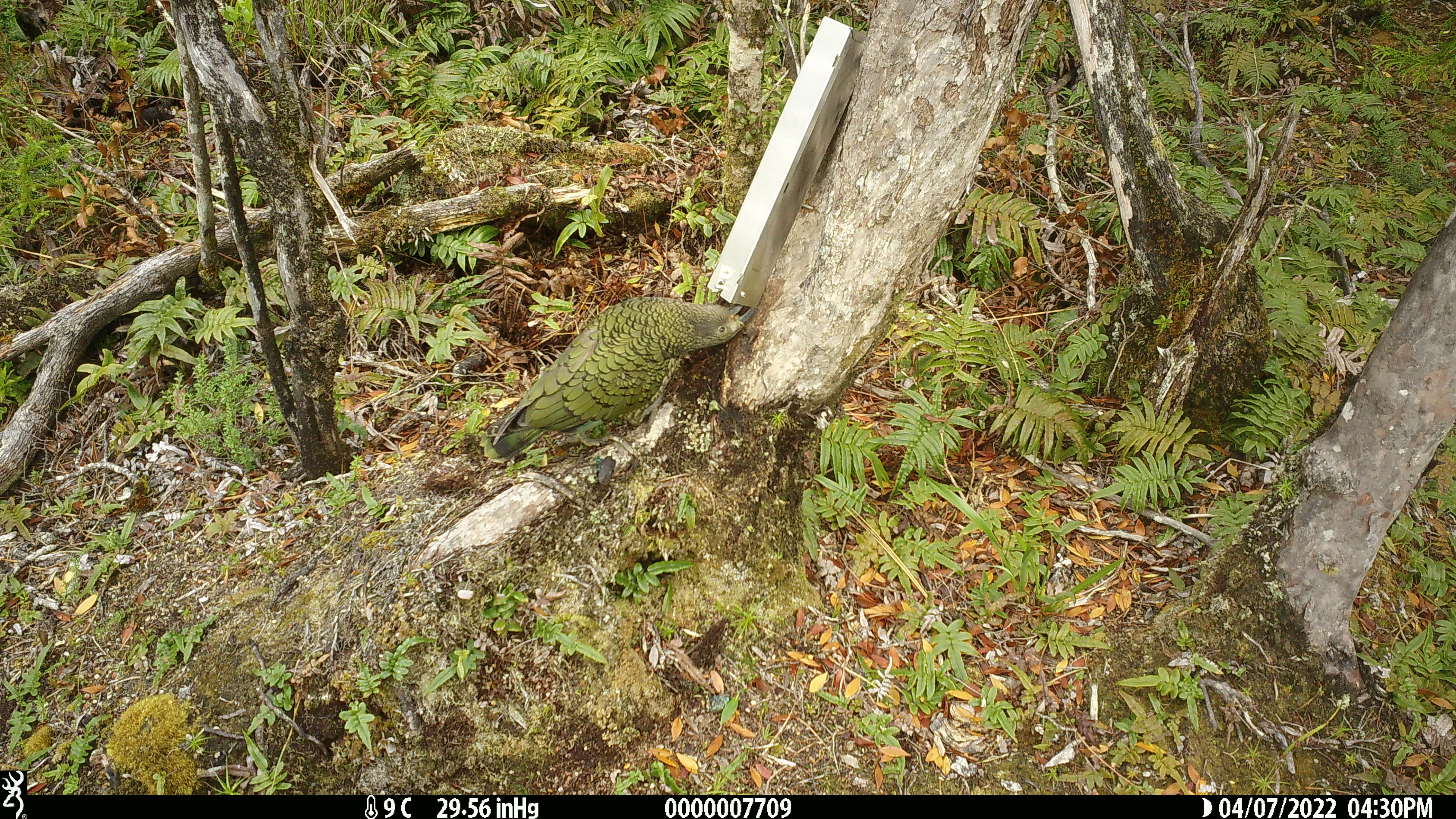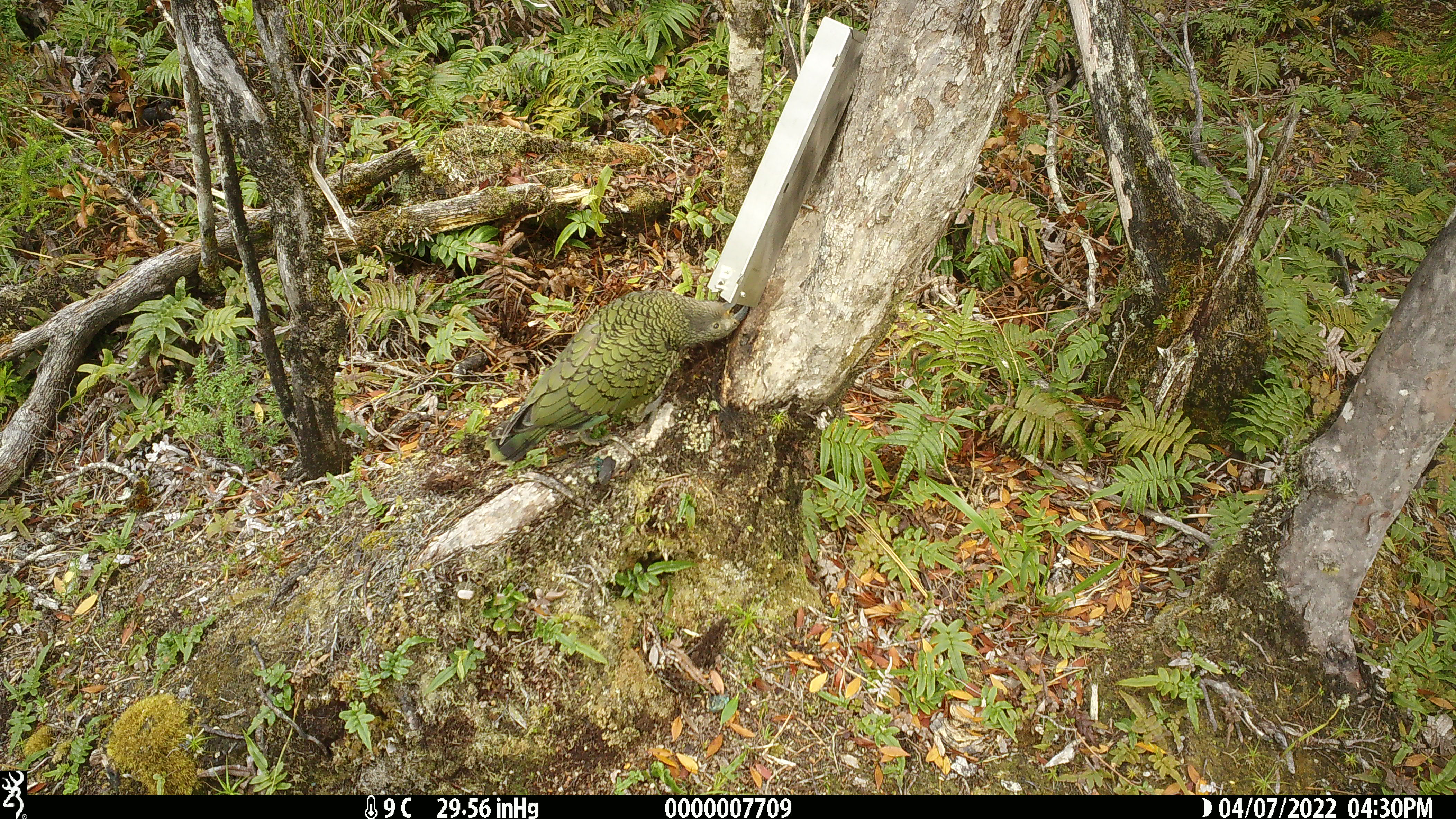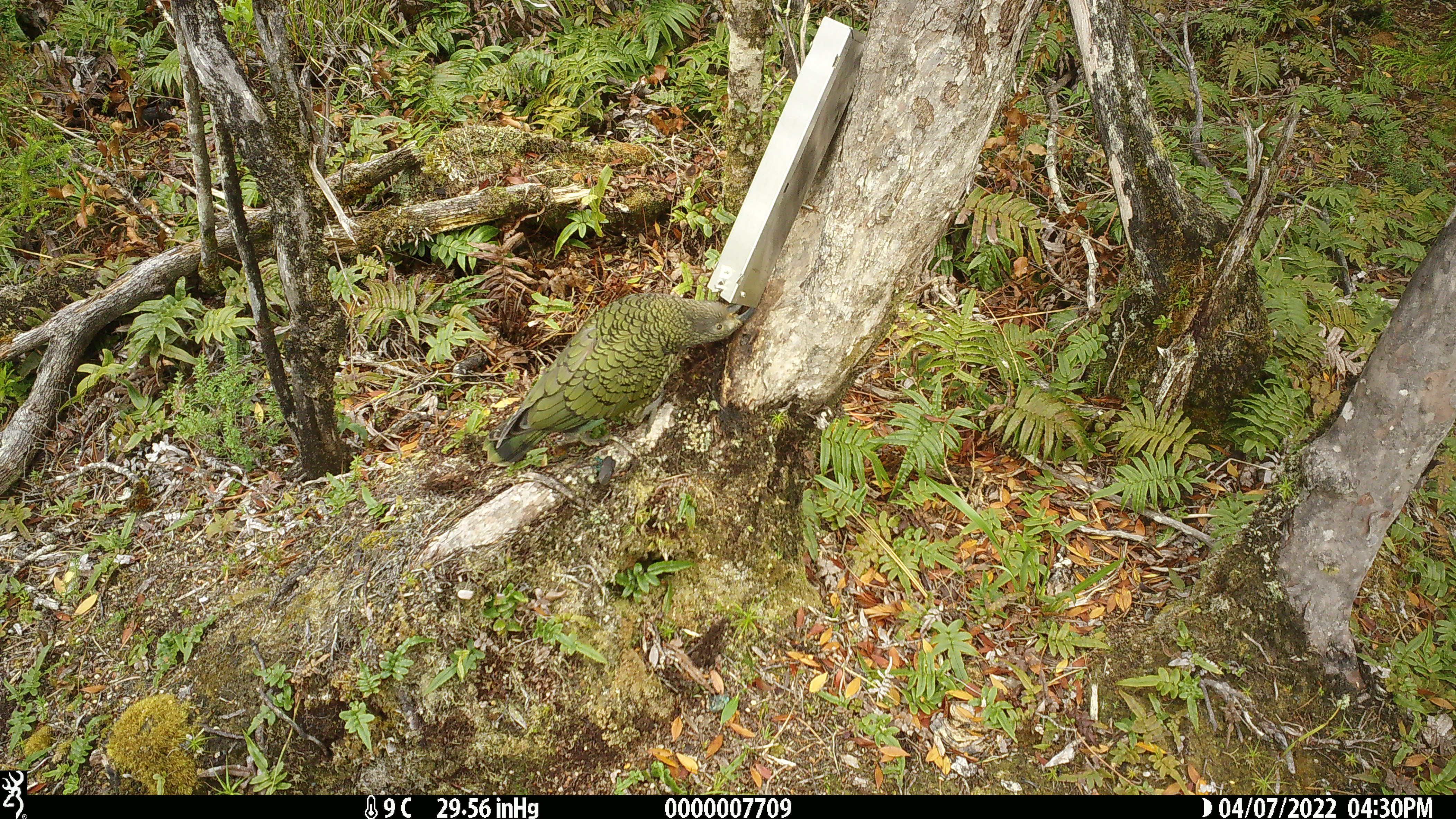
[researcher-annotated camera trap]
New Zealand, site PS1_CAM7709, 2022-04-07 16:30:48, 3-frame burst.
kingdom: Animalia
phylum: Chordata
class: Aves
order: Psittaciformes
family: Strigopidae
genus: Nestor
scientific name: Nestor notabilis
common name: kea